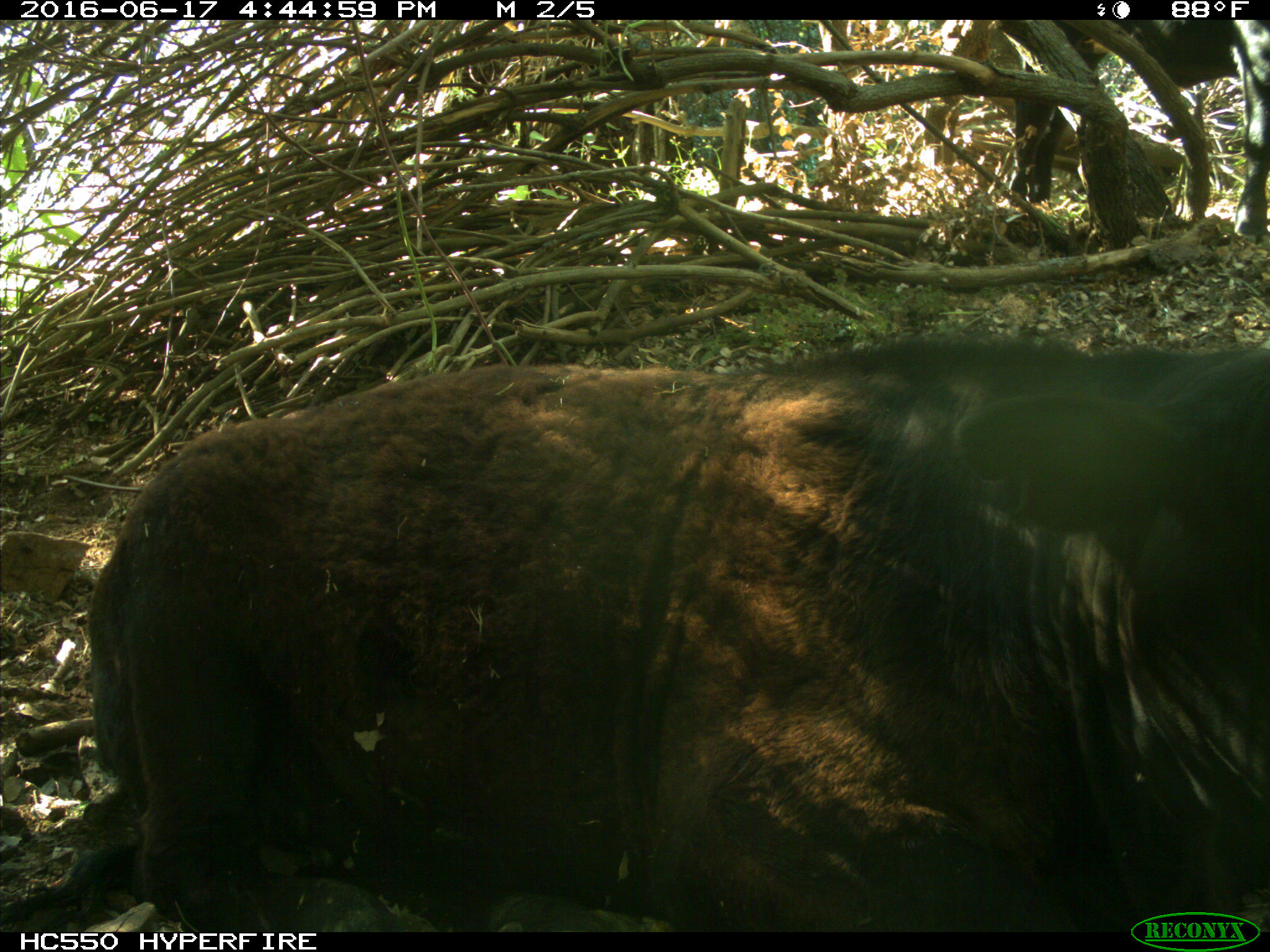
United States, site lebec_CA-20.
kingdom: Animalia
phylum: Chordata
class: Mammalia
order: Artiodactyla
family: Bovidae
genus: Bos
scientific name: Bos taurus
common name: domestic cow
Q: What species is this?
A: Bos taurus (domestic cow).